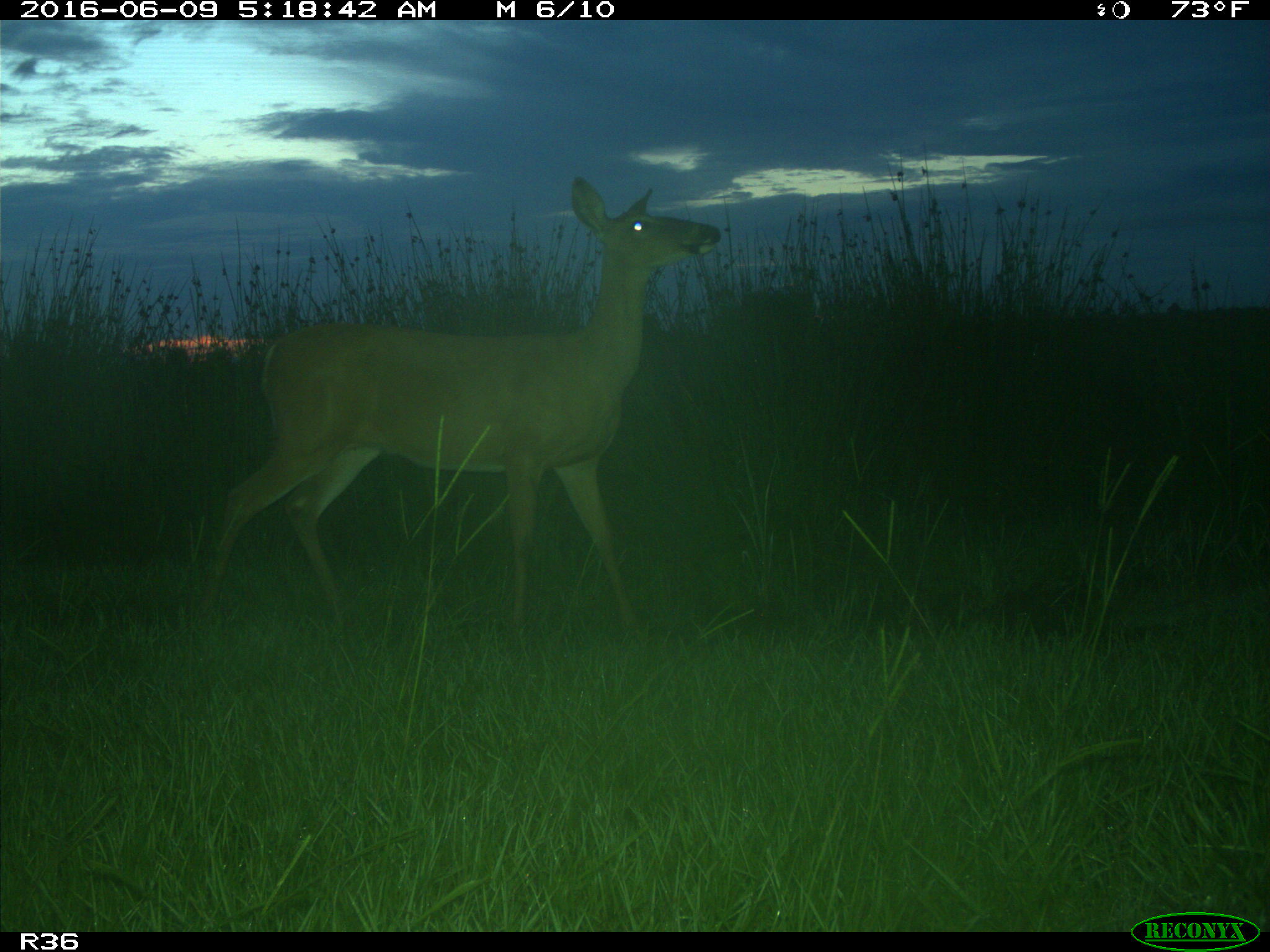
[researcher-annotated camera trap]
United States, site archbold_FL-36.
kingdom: Animalia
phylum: Chordata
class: Mammalia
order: Artiodactyla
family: Cervidae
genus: Odocoileus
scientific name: Odocoileus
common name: deer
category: unidentified deer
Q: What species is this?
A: Unidentified deer (deer) (Odocoileus).